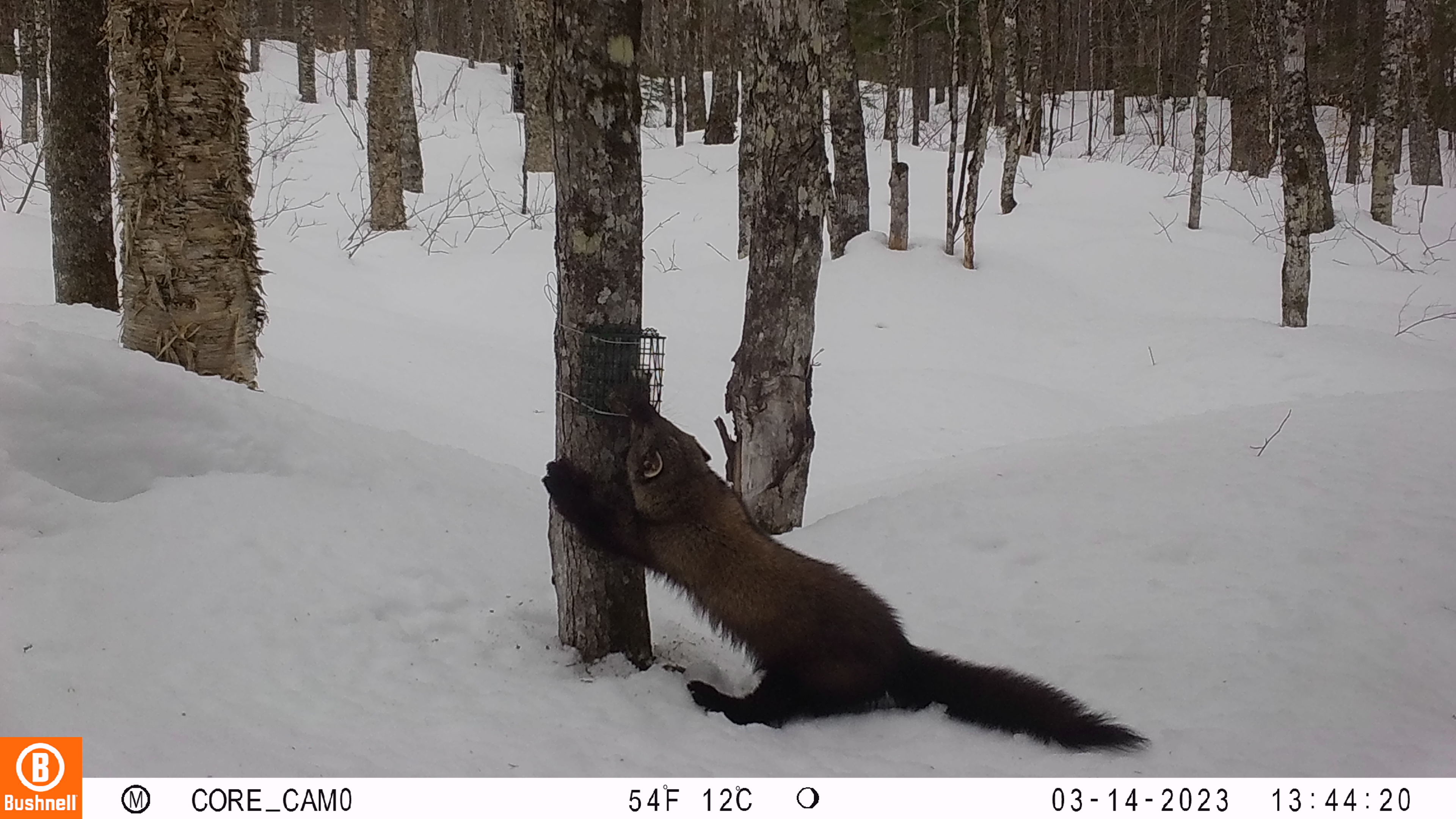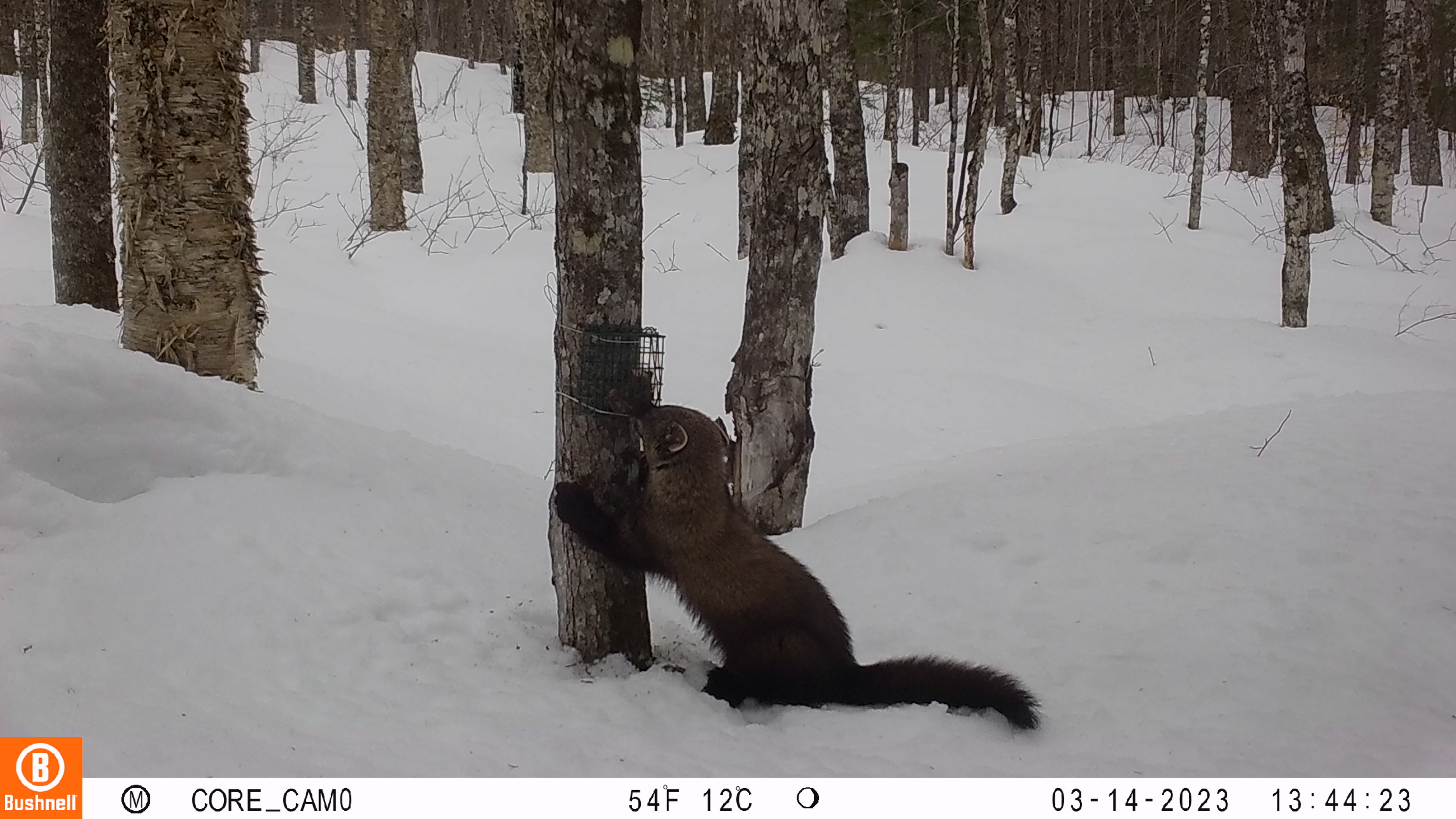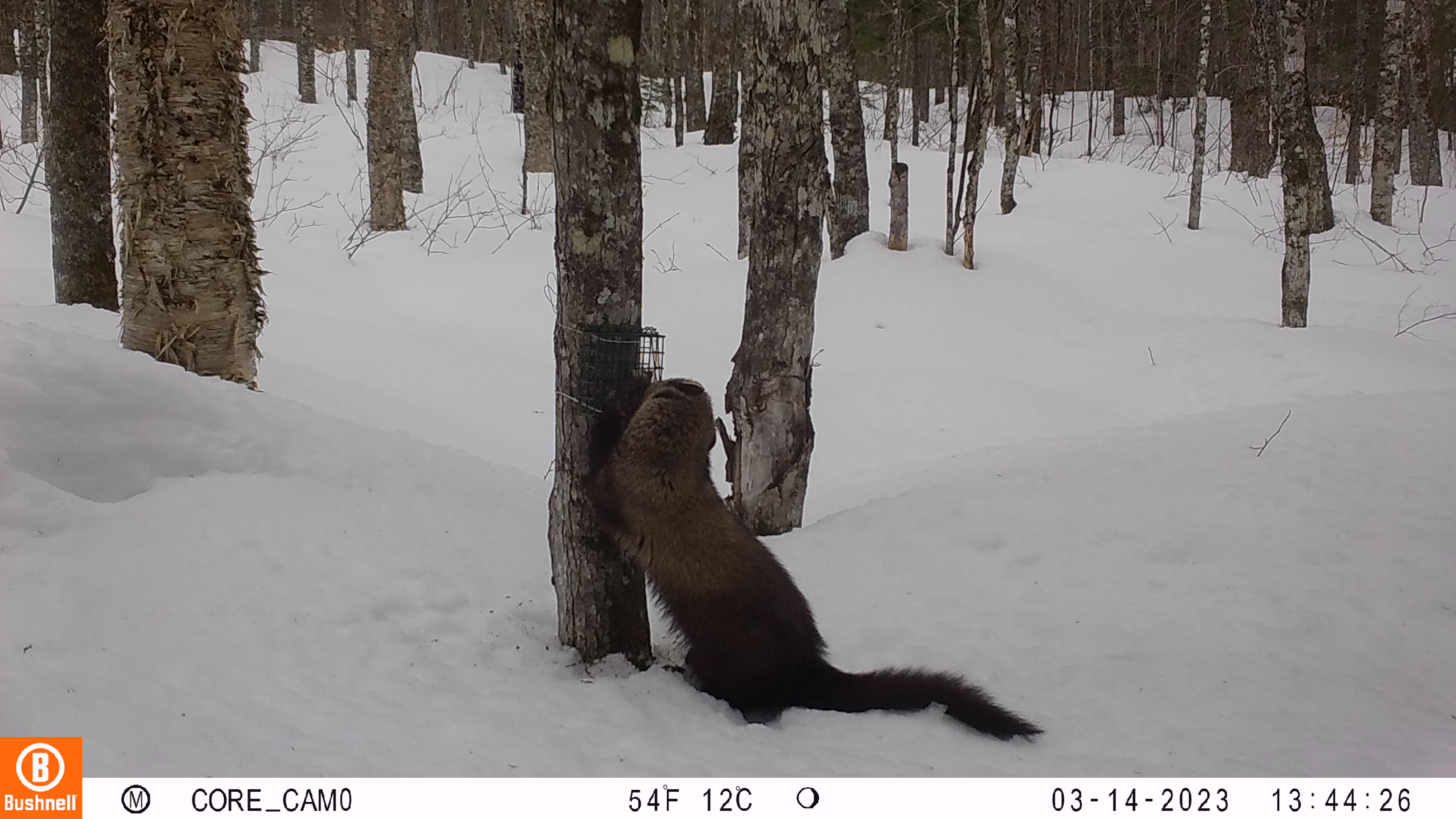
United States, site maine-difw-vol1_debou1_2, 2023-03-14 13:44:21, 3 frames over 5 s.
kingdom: Animalia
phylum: Chordata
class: Mammalia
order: Carnivora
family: Mustelidae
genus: Pekania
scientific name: Pekania pennanti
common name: fisher